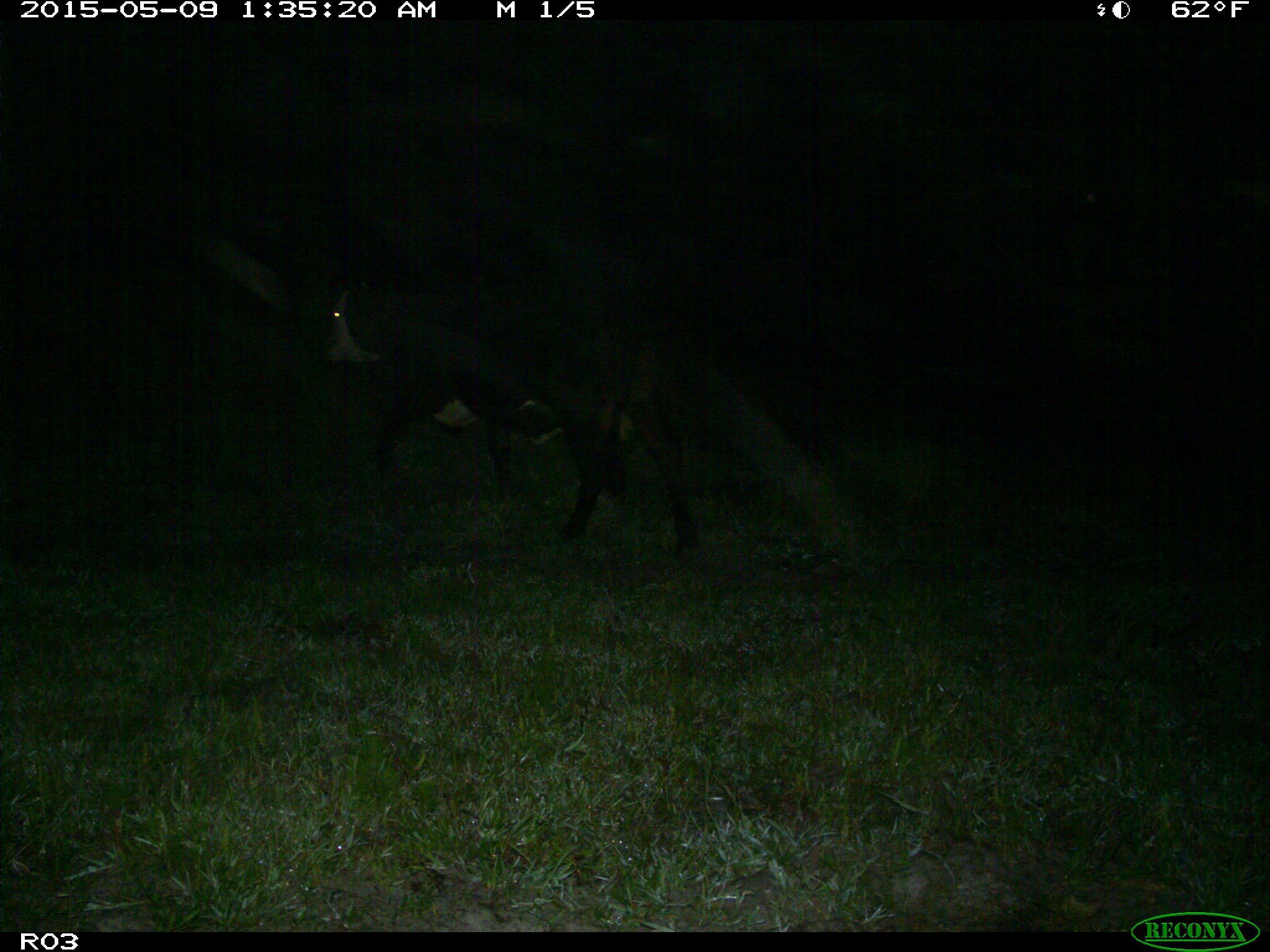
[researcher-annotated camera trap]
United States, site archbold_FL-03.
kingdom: Animalia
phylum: Chordata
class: Mammalia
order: Artiodactyla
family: Bovidae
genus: Bos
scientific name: Bos taurus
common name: domestic cow